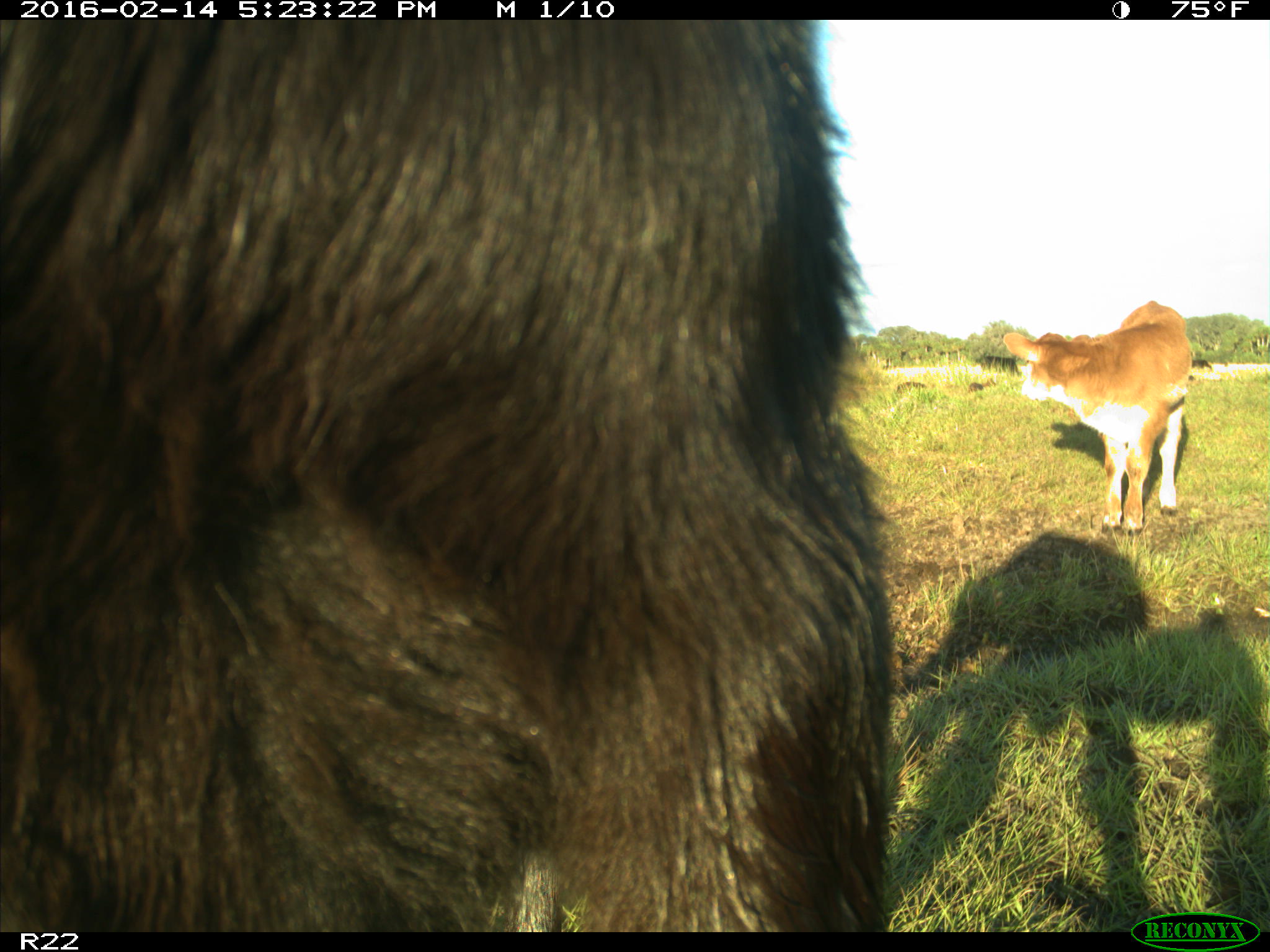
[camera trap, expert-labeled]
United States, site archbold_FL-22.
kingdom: Animalia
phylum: Chordata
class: Mammalia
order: Artiodactyla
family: Bovidae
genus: Bos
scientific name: Bos taurus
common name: domestic cow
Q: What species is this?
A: Bos taurus (domestic cow).